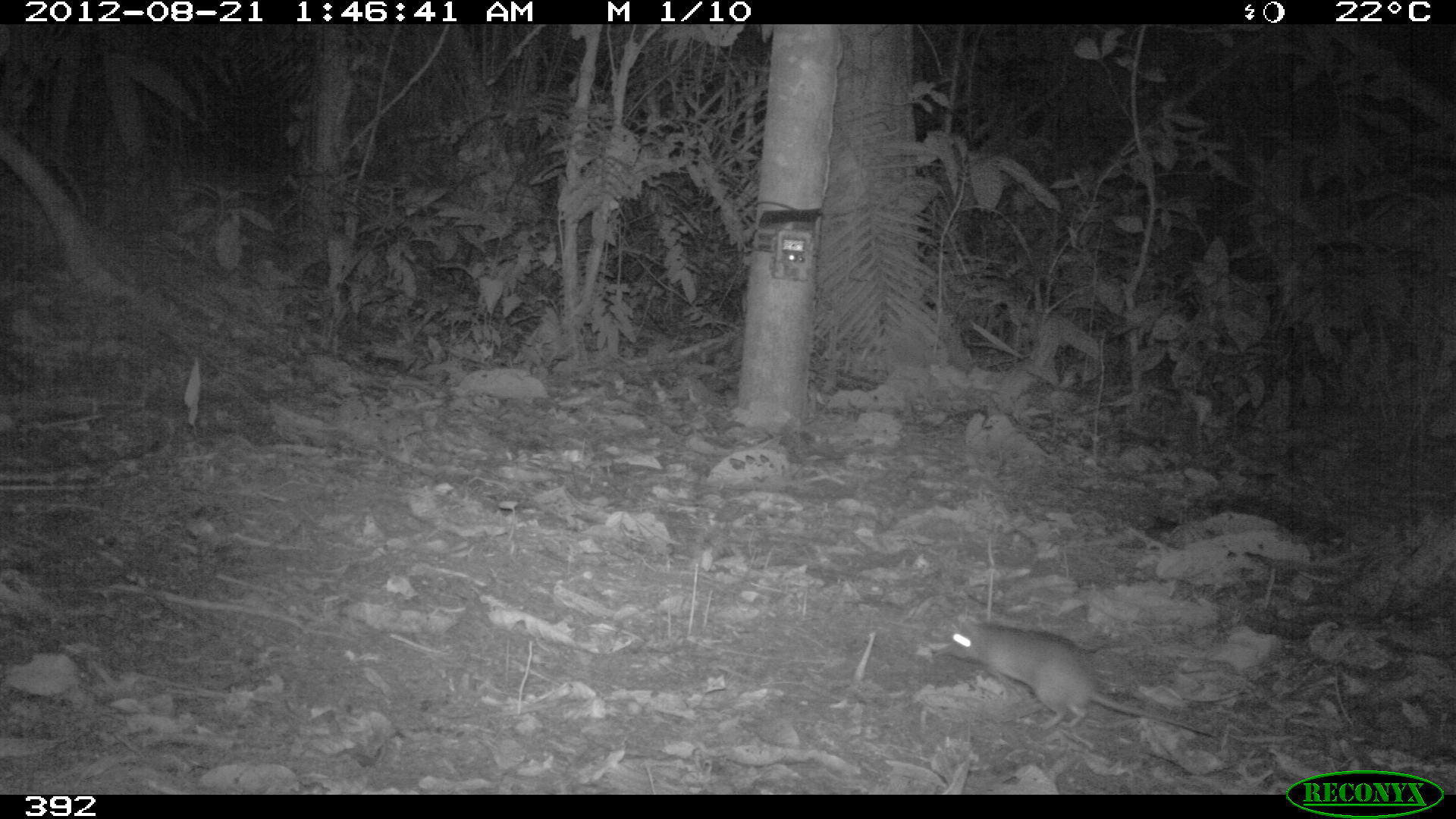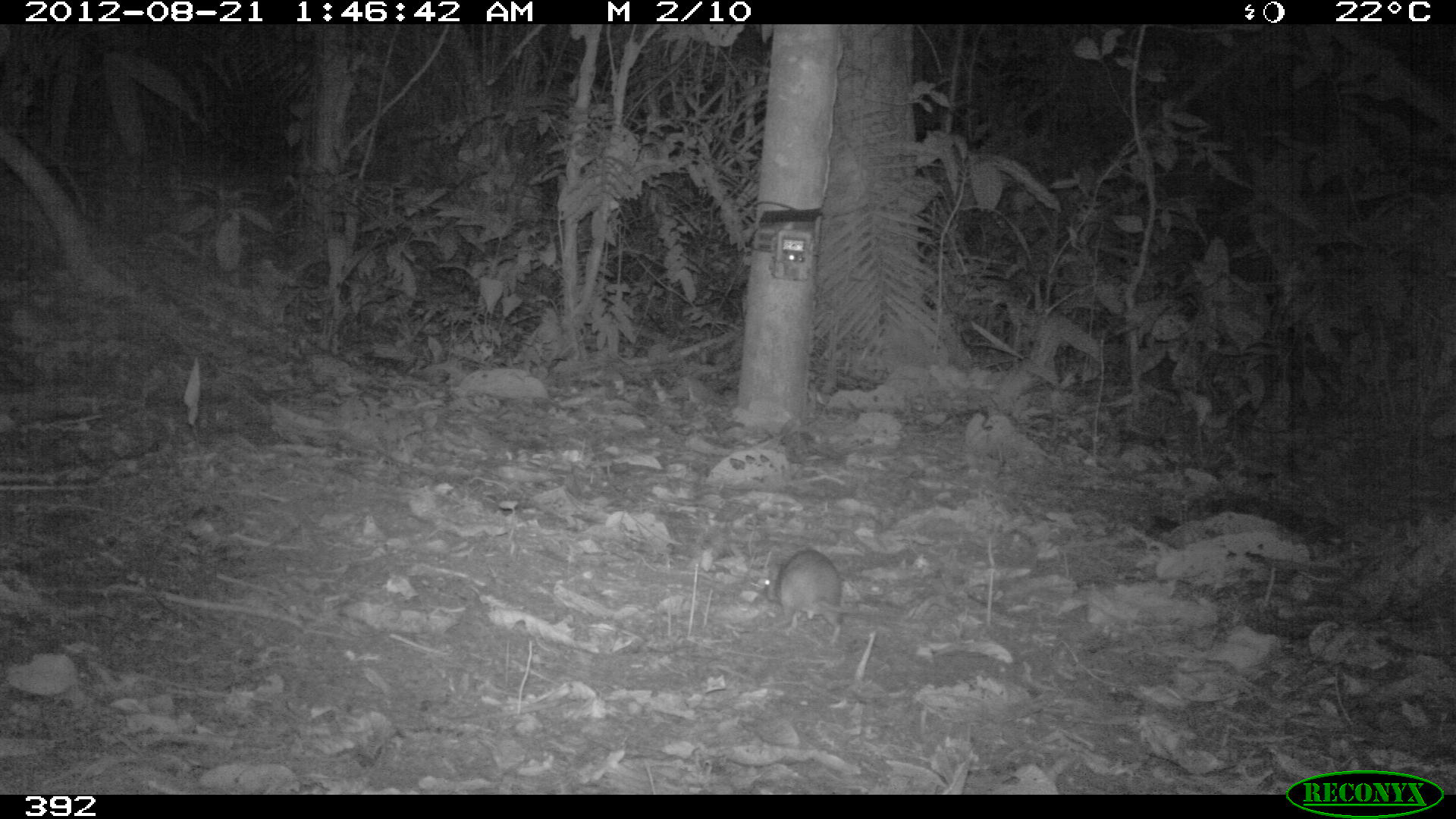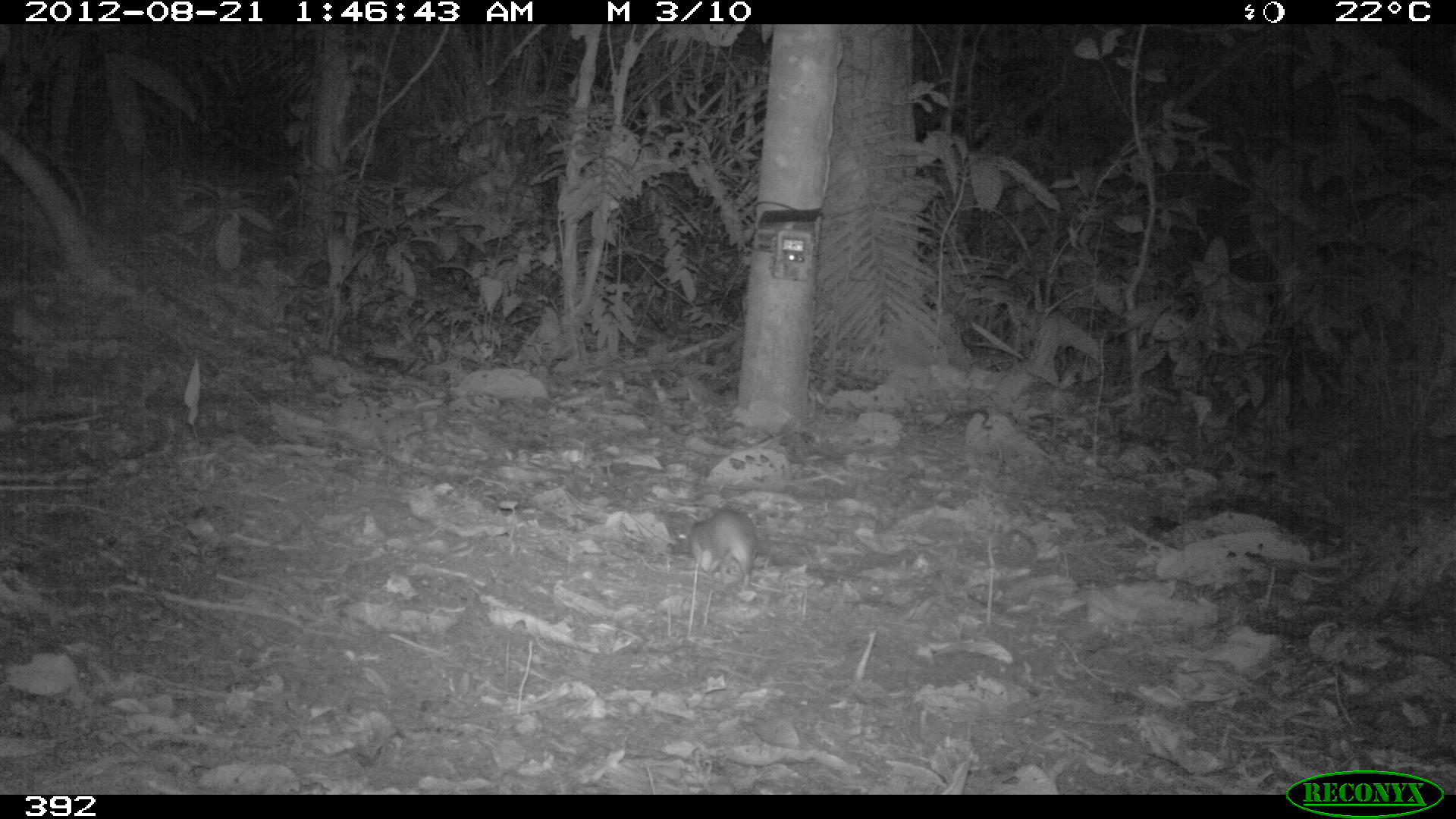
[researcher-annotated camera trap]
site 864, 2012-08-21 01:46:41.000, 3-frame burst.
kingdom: Animalia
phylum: Chordata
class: Mammalia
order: Rodentia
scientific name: Rodentia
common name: rodents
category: unknown rodent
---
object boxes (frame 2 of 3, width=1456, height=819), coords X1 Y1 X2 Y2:
unknown rodent: 765 547 859 645